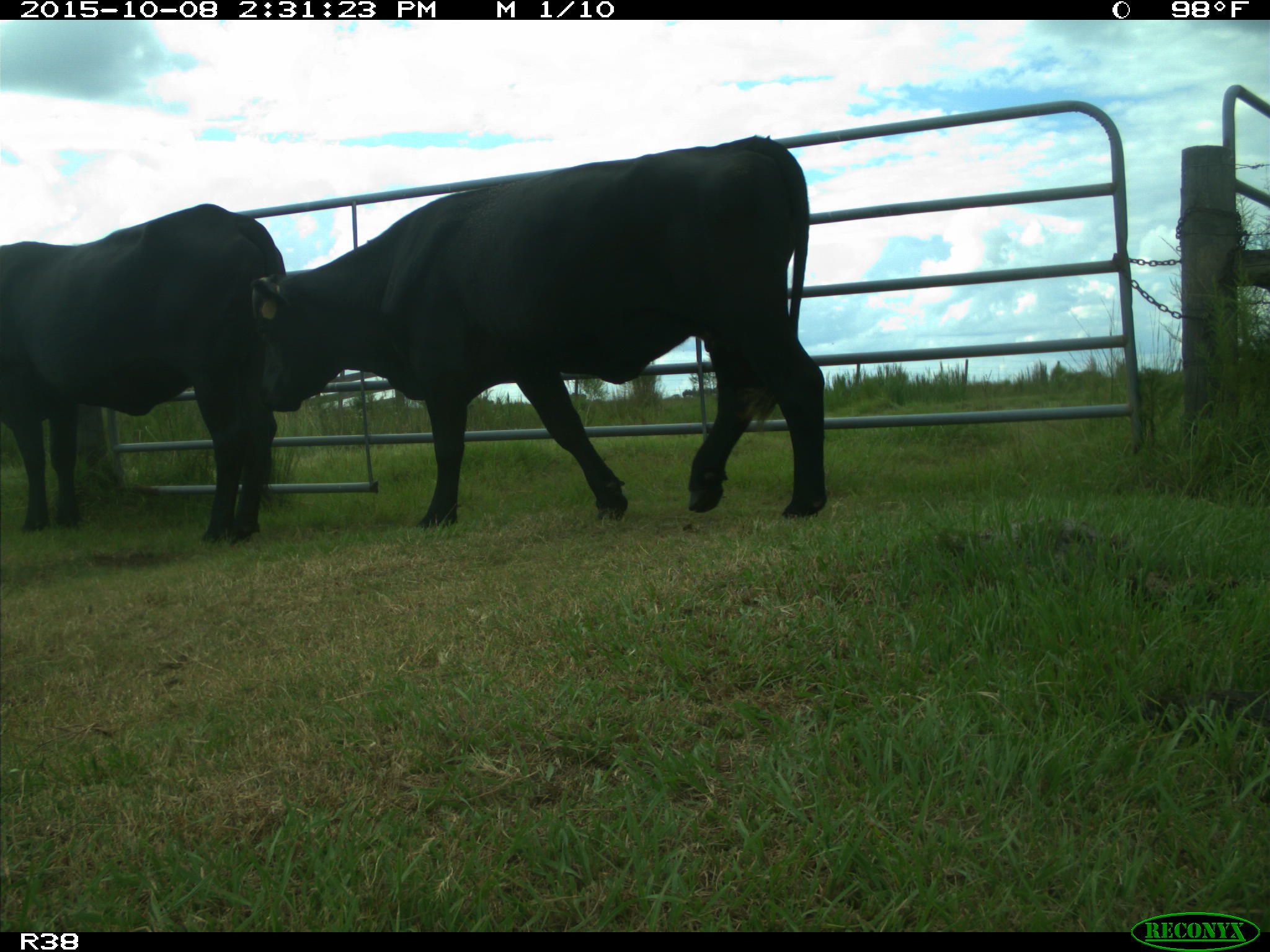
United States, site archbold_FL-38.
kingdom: Animalia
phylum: Chordata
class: Mammalia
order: Artiodactyla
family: Bovidae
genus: Bos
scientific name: Bos taurus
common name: domestic cow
Bos taurus (domestic cow).